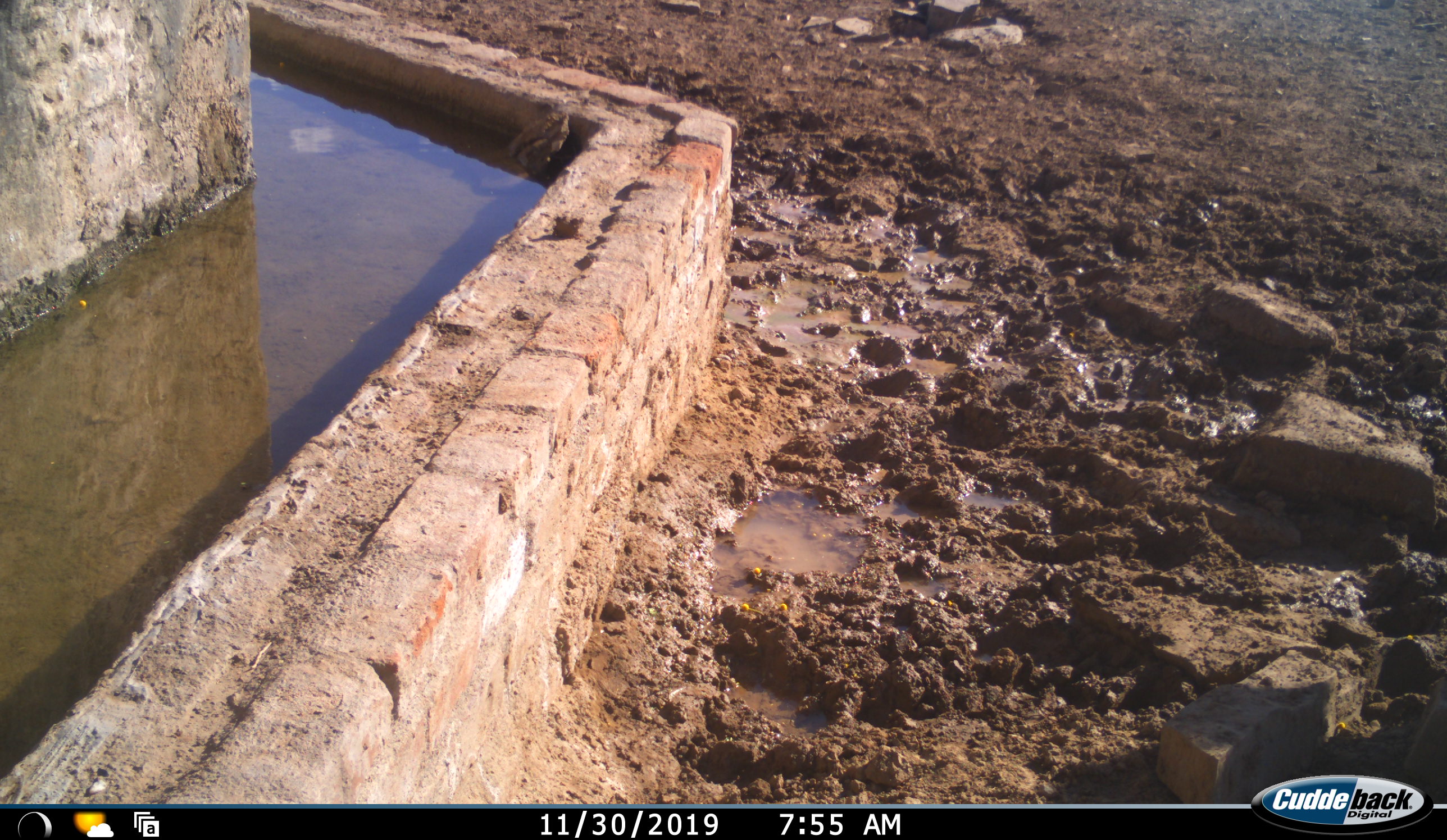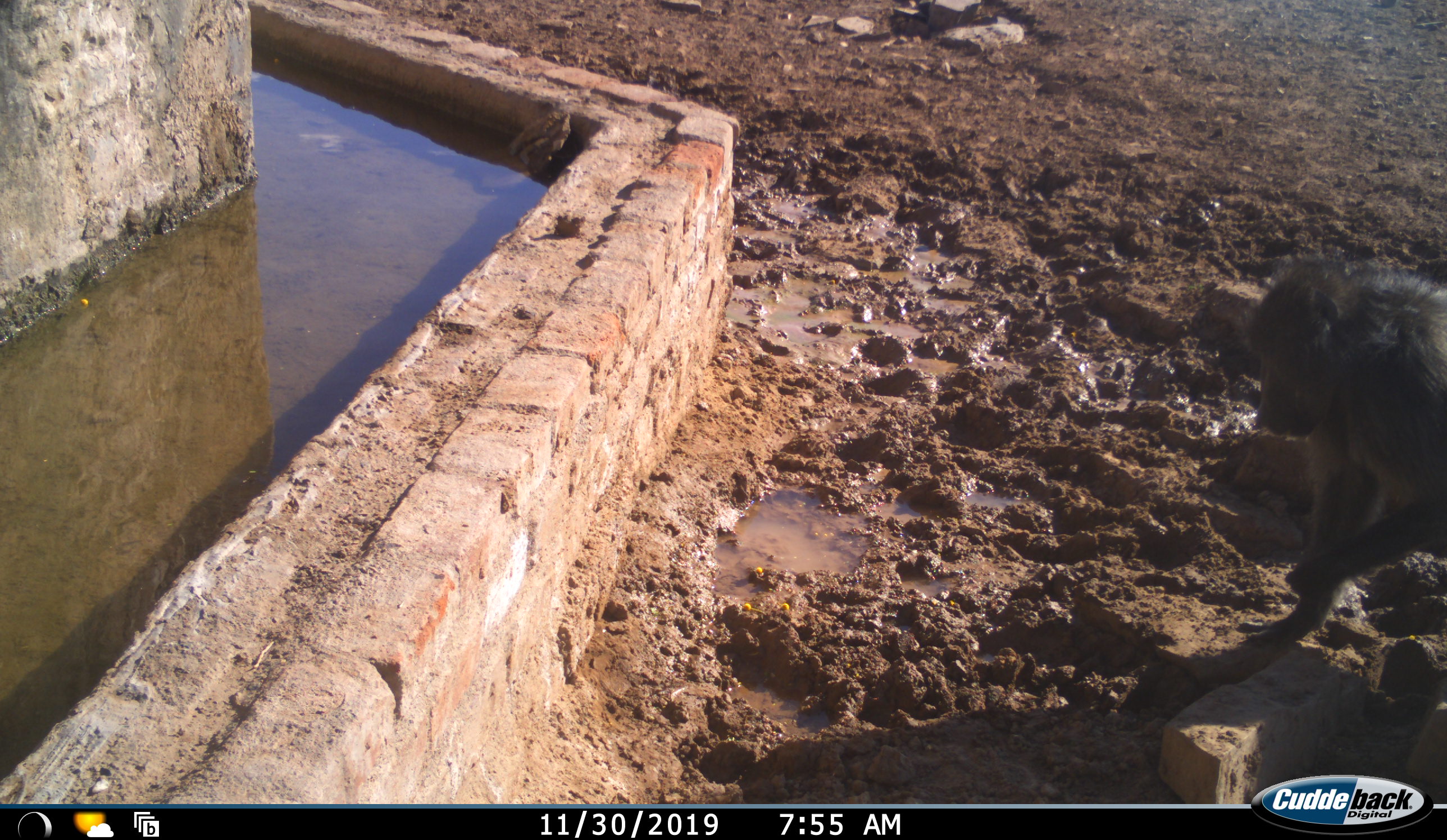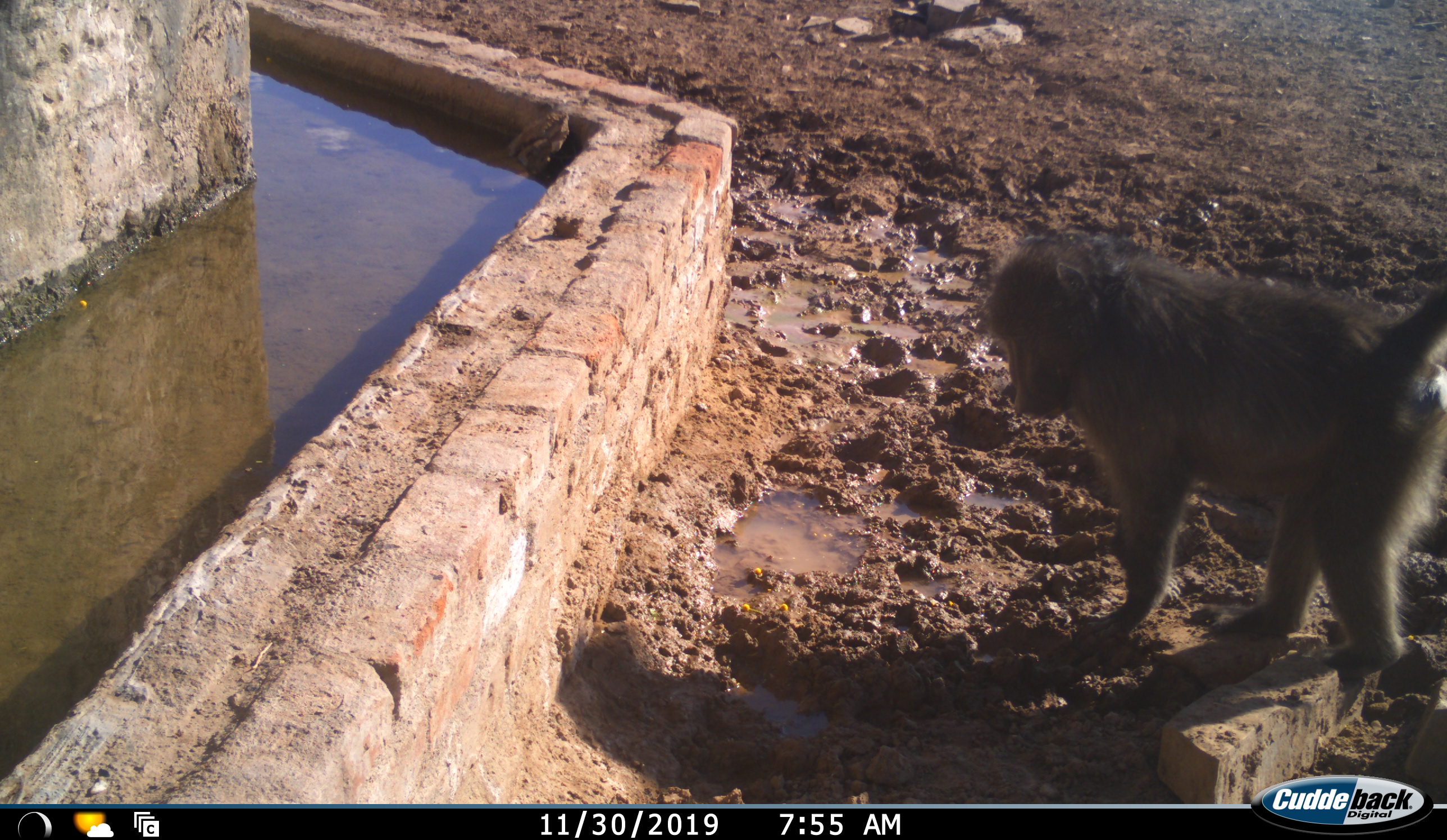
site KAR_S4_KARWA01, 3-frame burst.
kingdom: Animalia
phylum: Chordata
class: Mammalia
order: Primates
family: Cercopithecidae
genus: Papio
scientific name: Papio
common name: baboon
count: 1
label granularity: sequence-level